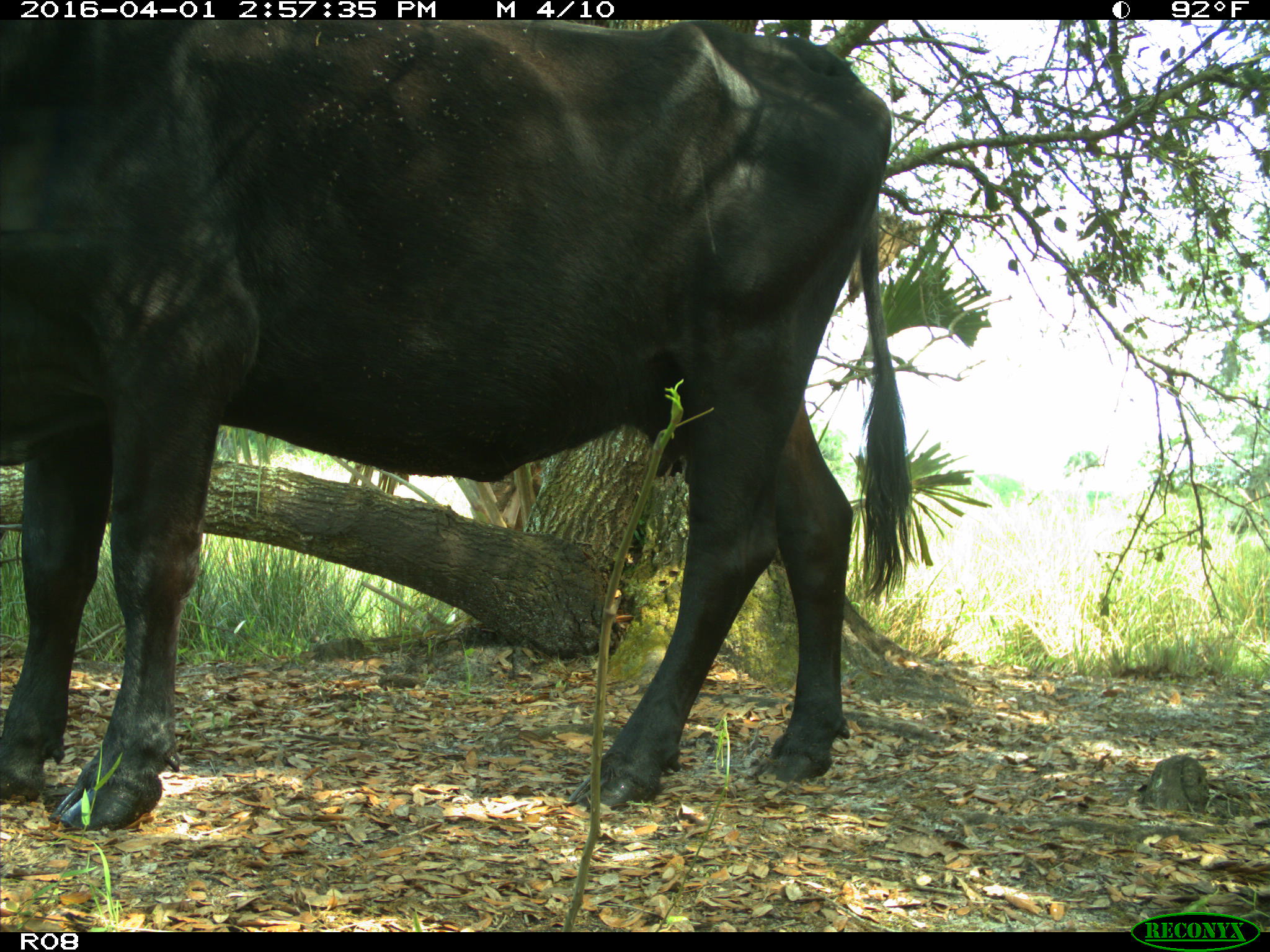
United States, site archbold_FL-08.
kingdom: Animalia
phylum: Chordata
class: Mammalia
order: Artiodactyla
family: Bovidae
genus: Bos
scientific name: Bos taurus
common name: domestic cow